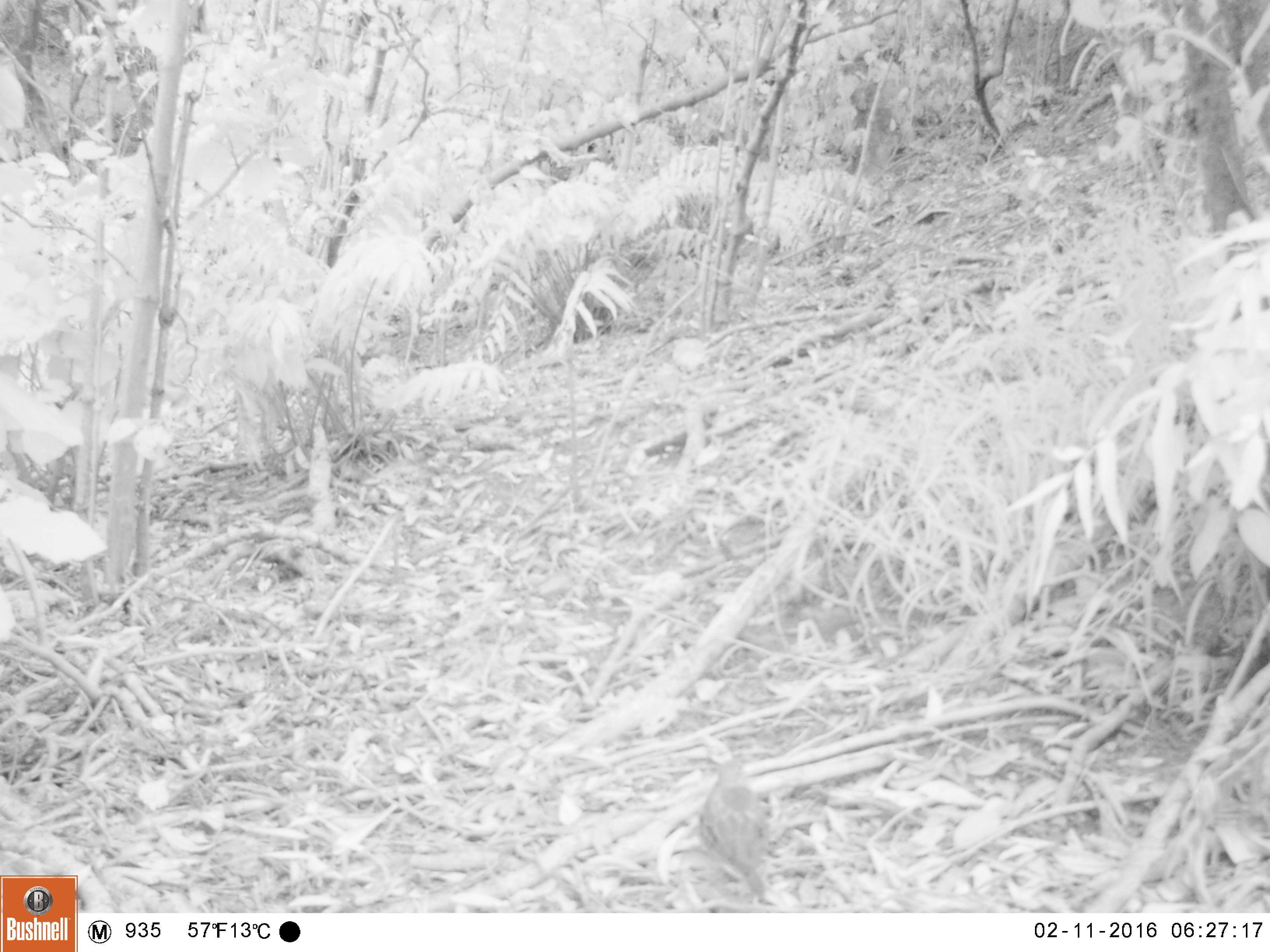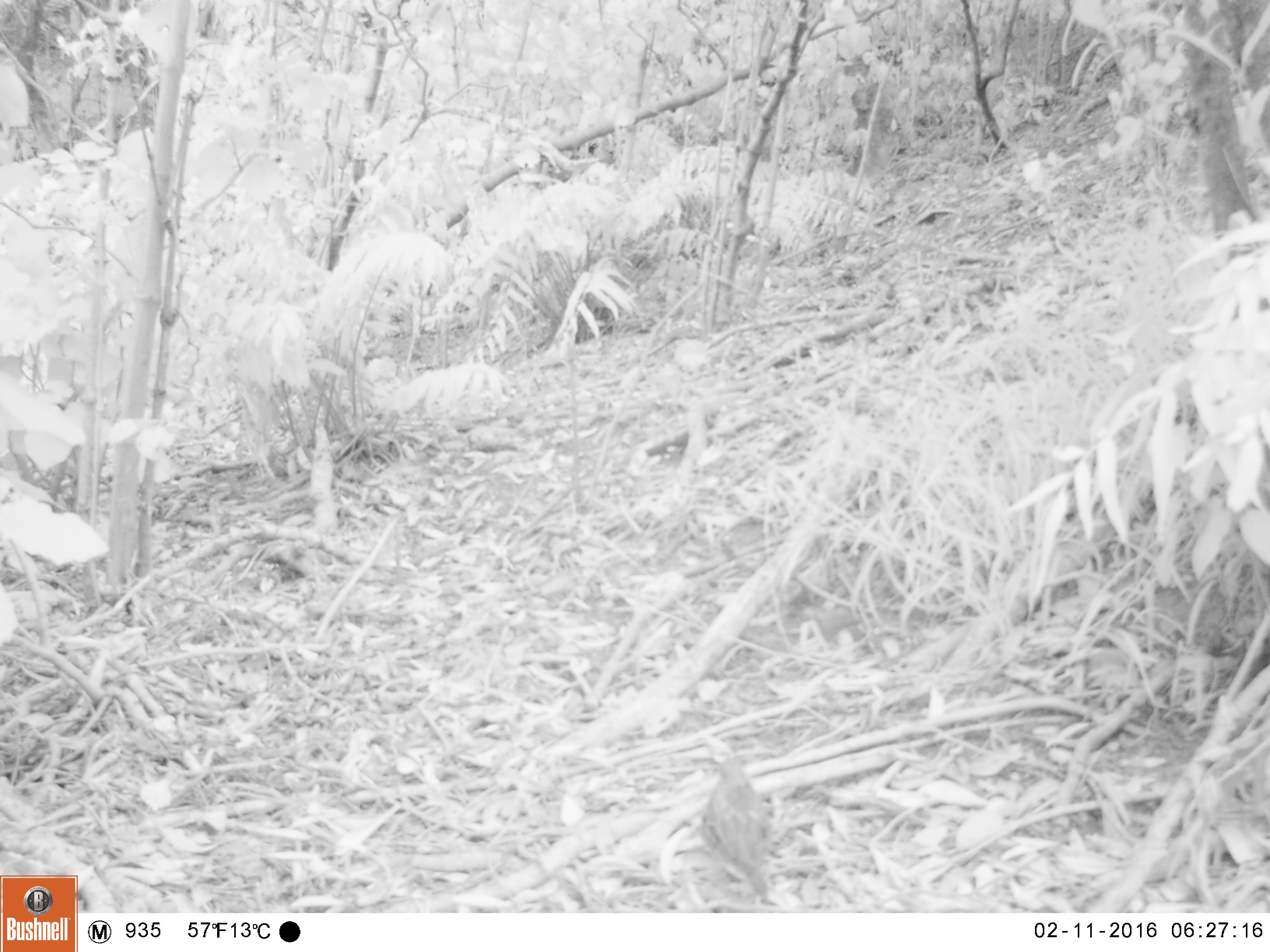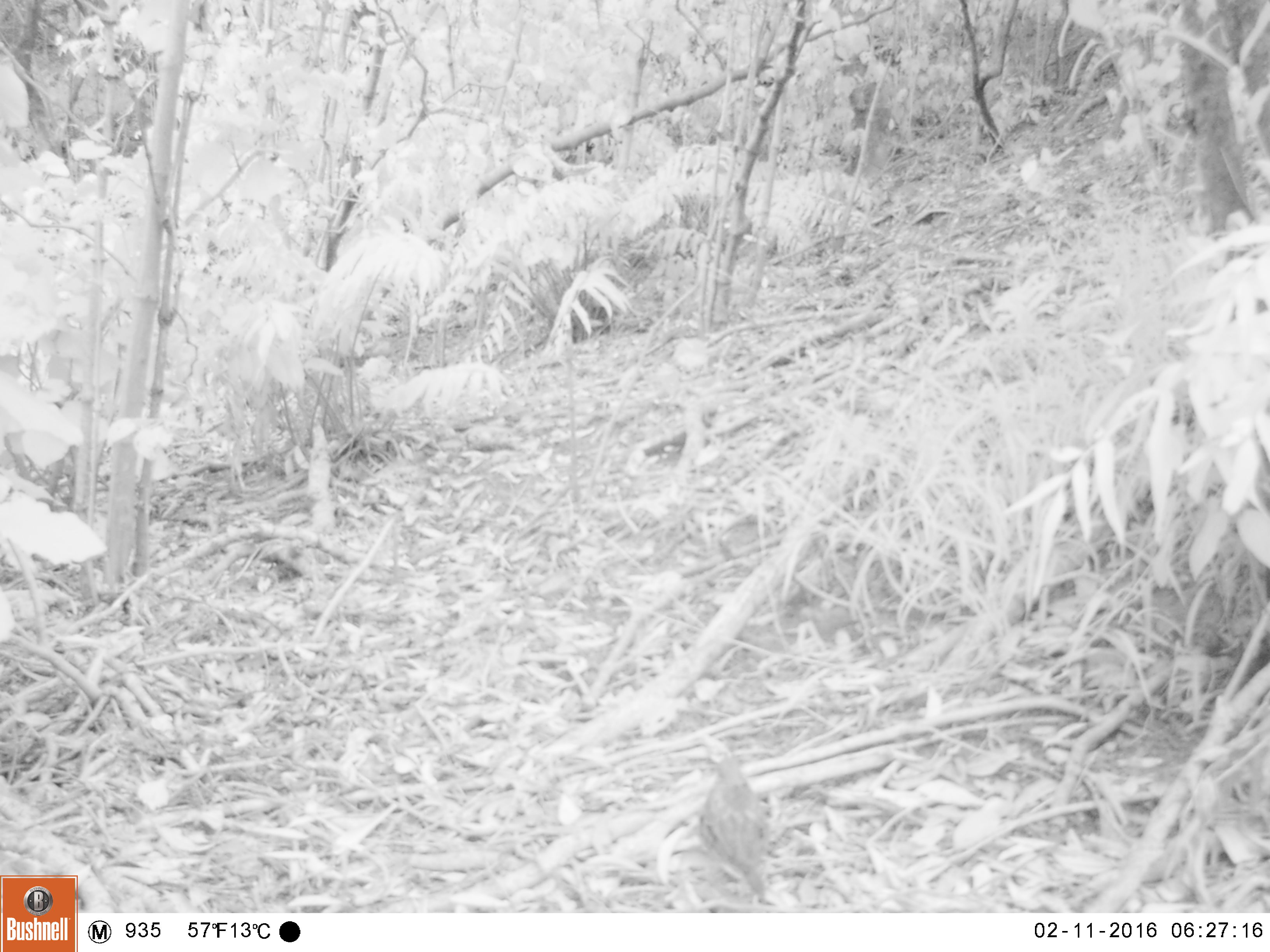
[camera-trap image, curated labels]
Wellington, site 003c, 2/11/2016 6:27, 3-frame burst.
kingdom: Animalia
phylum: Chordata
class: Aves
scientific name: Aves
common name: bird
Bird (Aves).